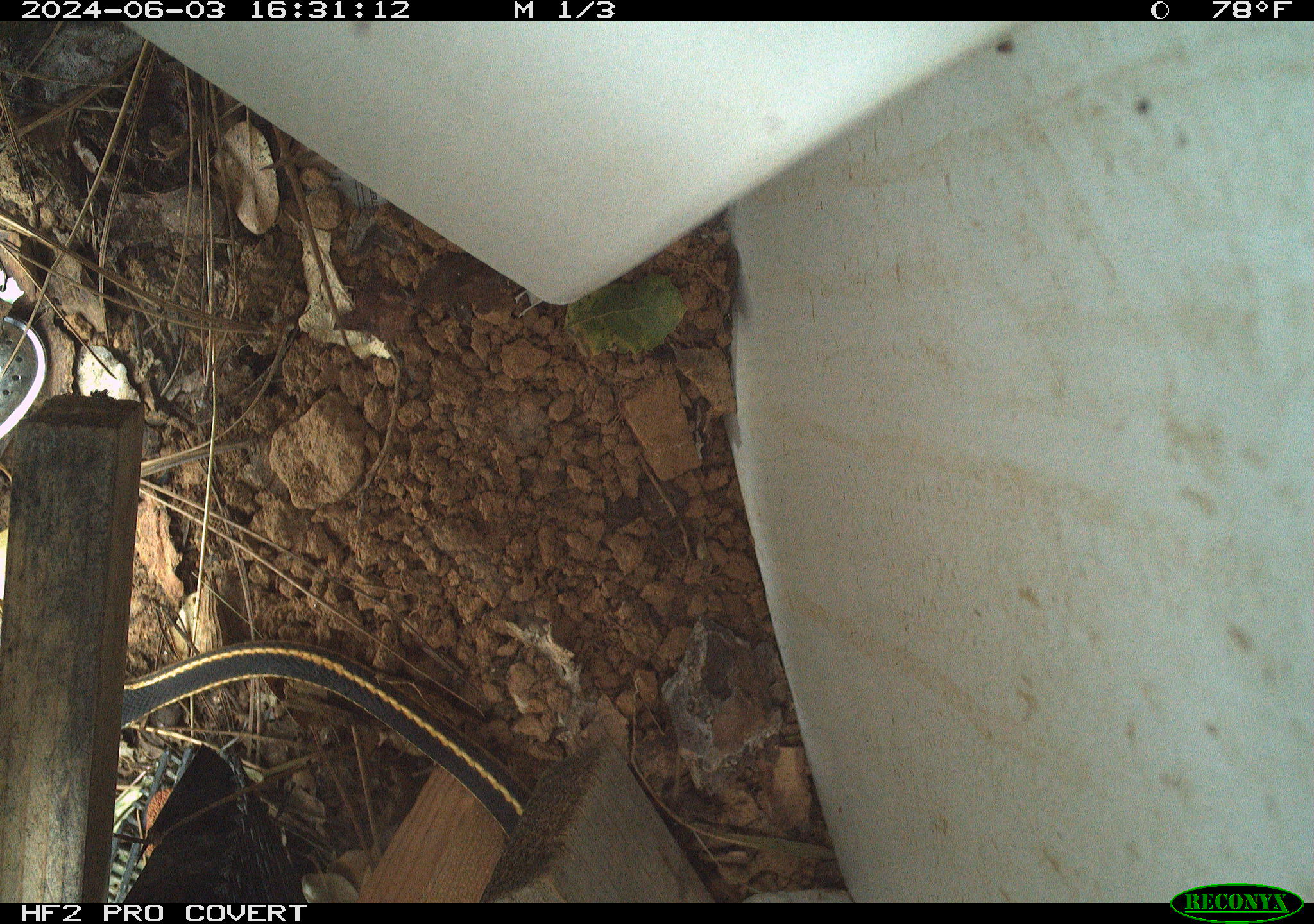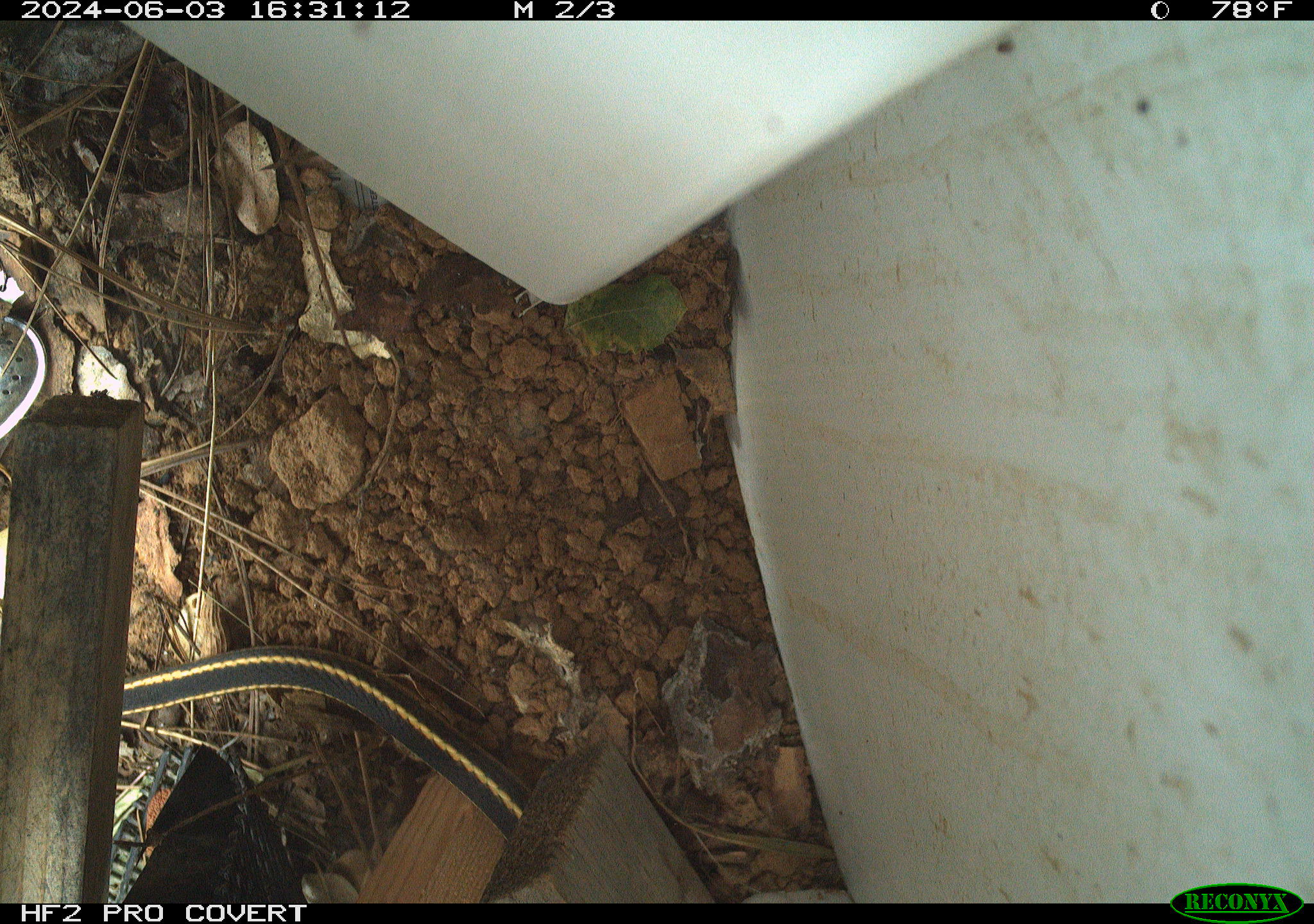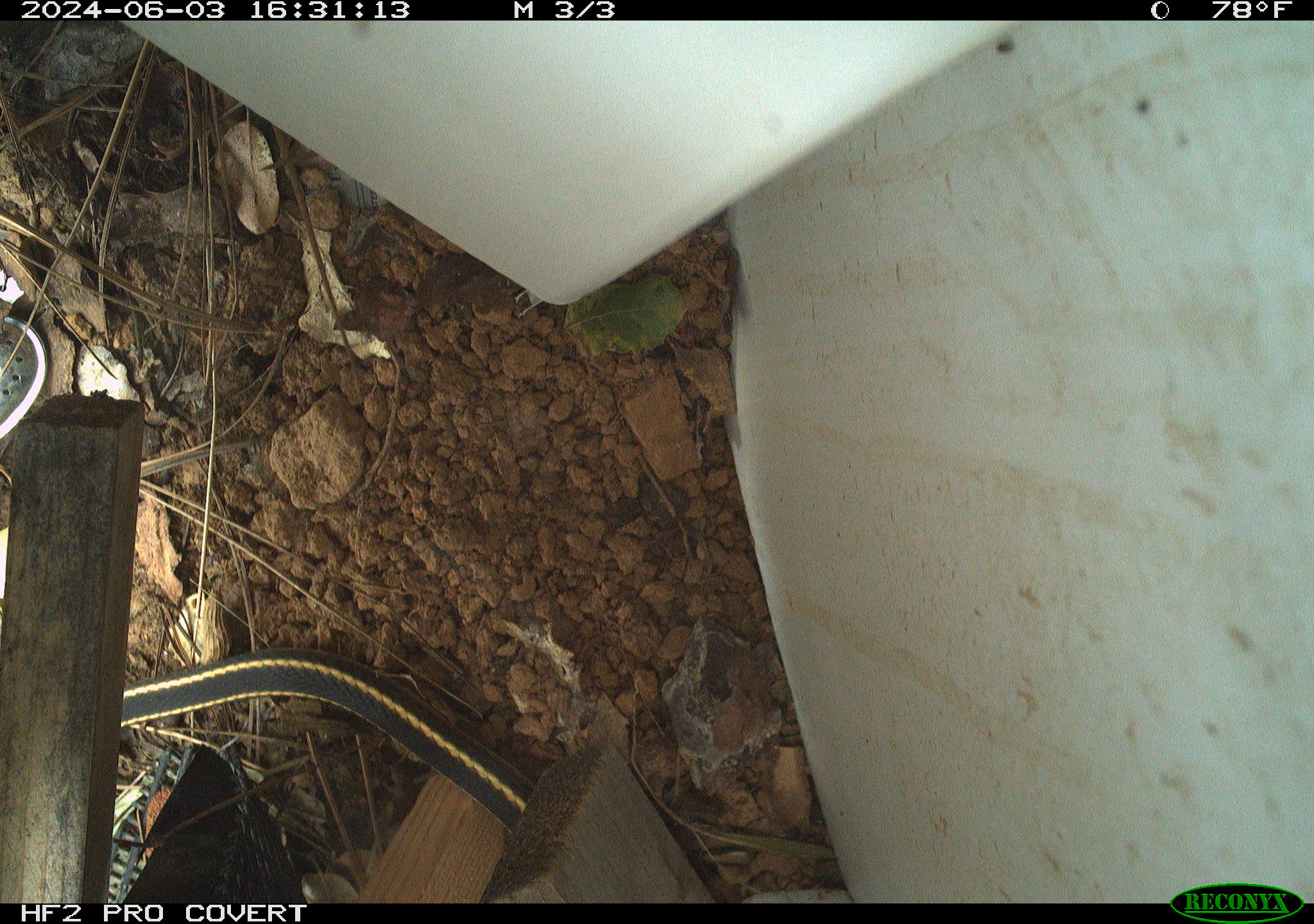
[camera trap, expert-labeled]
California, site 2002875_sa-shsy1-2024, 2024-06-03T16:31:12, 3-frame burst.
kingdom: Animalia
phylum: Chordata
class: Reptilia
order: Squamata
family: Colubridae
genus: Masticophis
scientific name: Masticophis lateralis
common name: striped racer